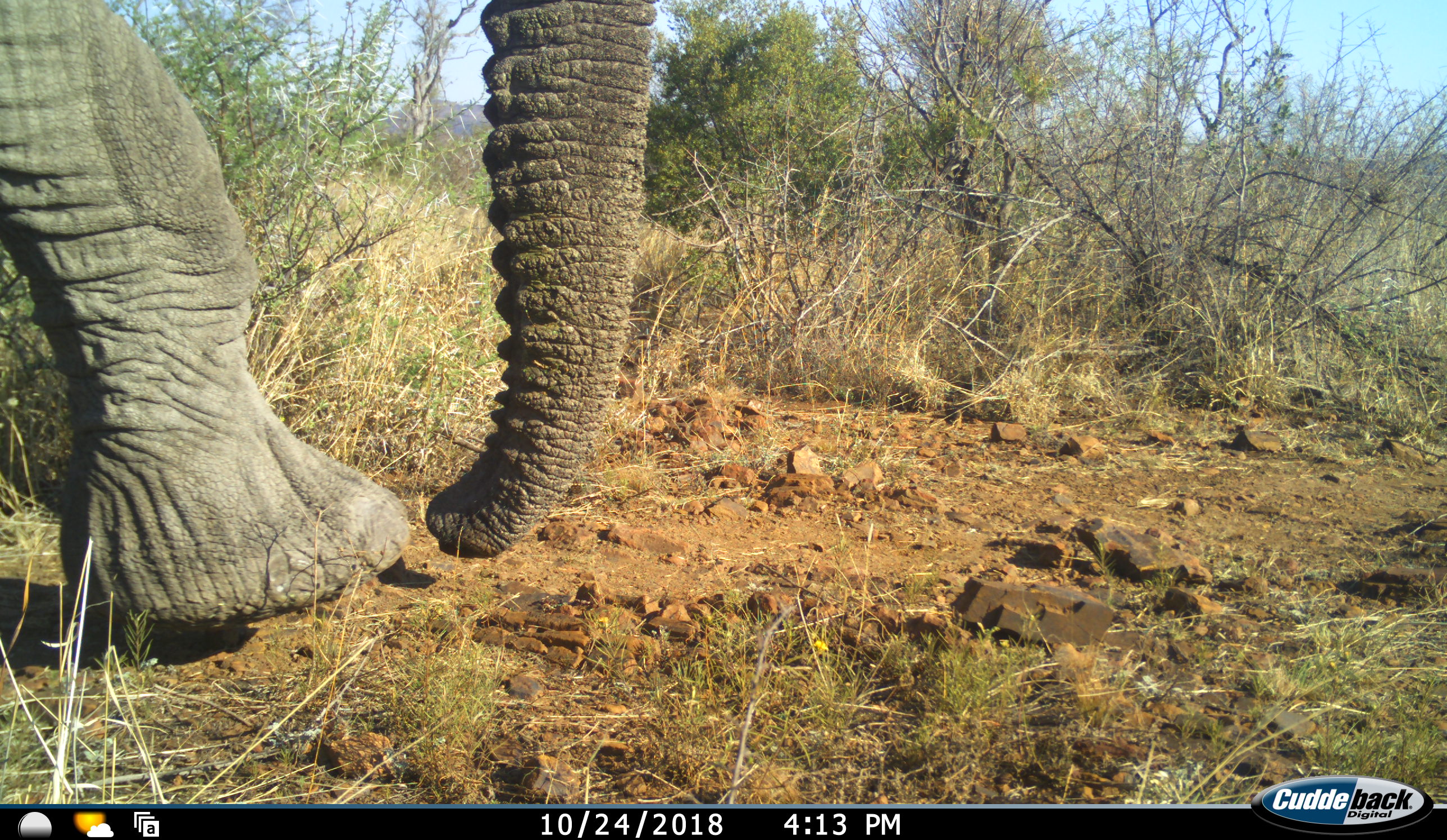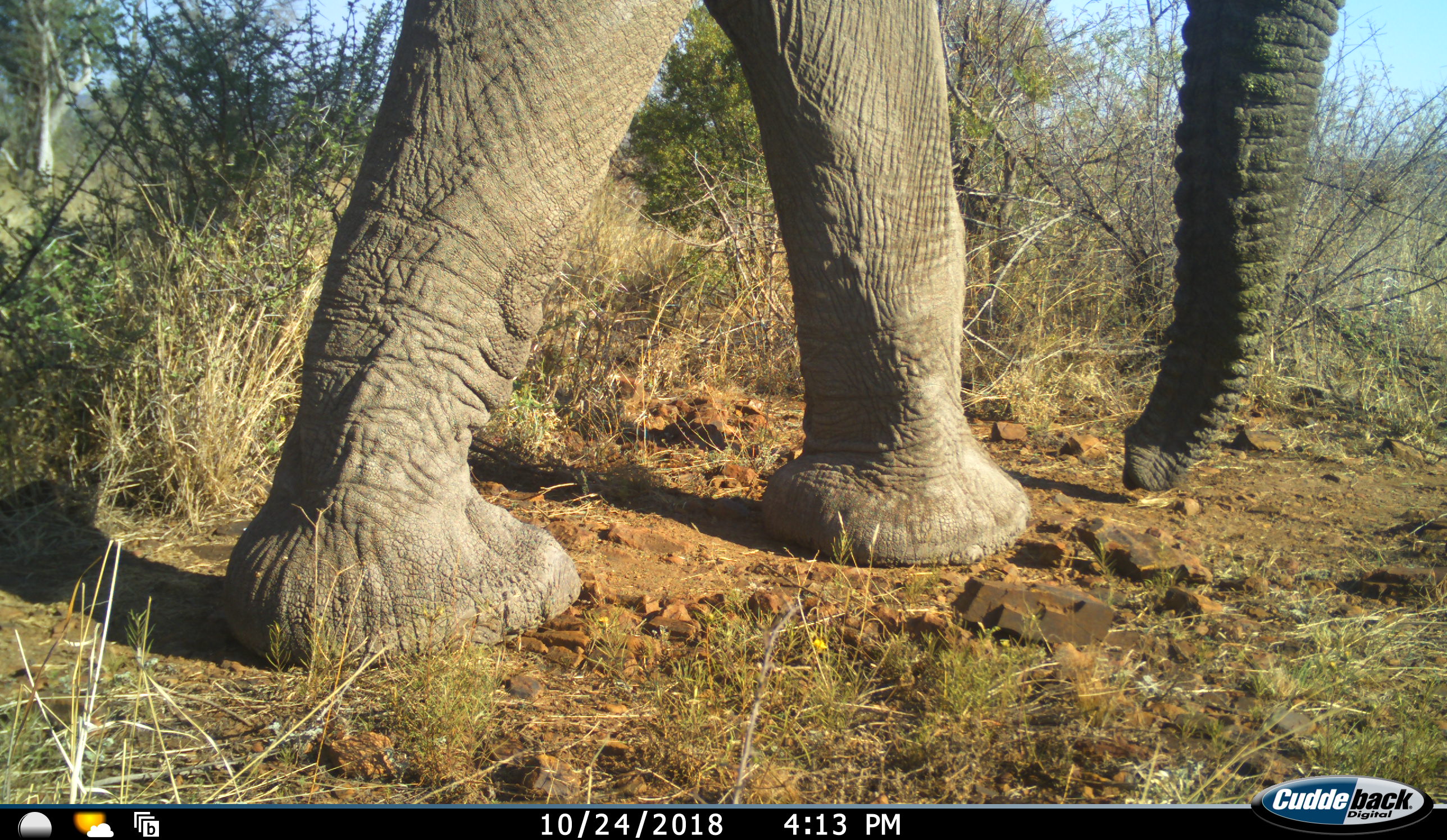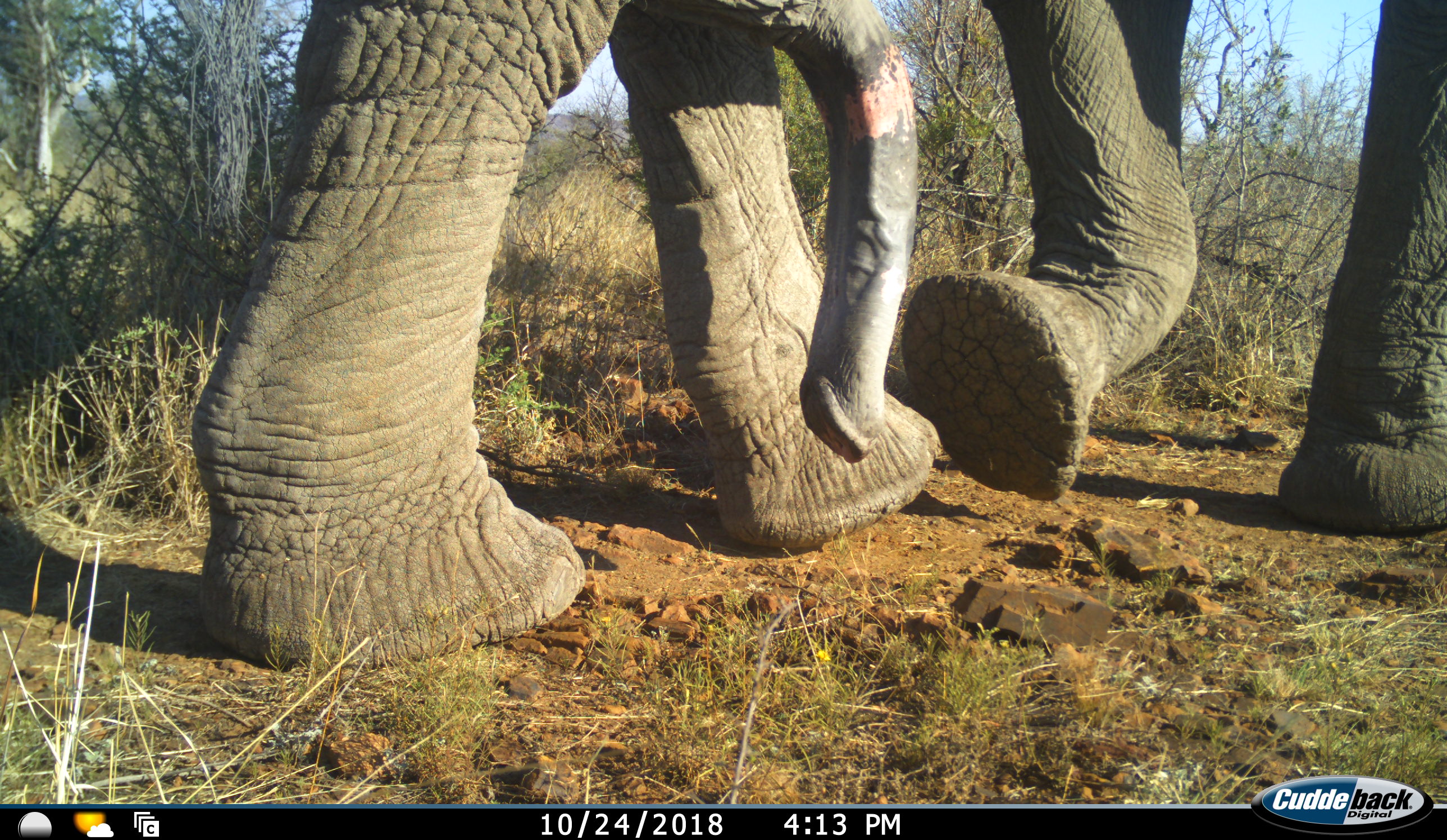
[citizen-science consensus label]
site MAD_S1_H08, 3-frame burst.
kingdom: Animalia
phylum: Chordata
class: Mammalia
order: Proboscidea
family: Elephantidae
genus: Loxodonta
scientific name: Loxodonta africana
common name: african bush elephant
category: elephant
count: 1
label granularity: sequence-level